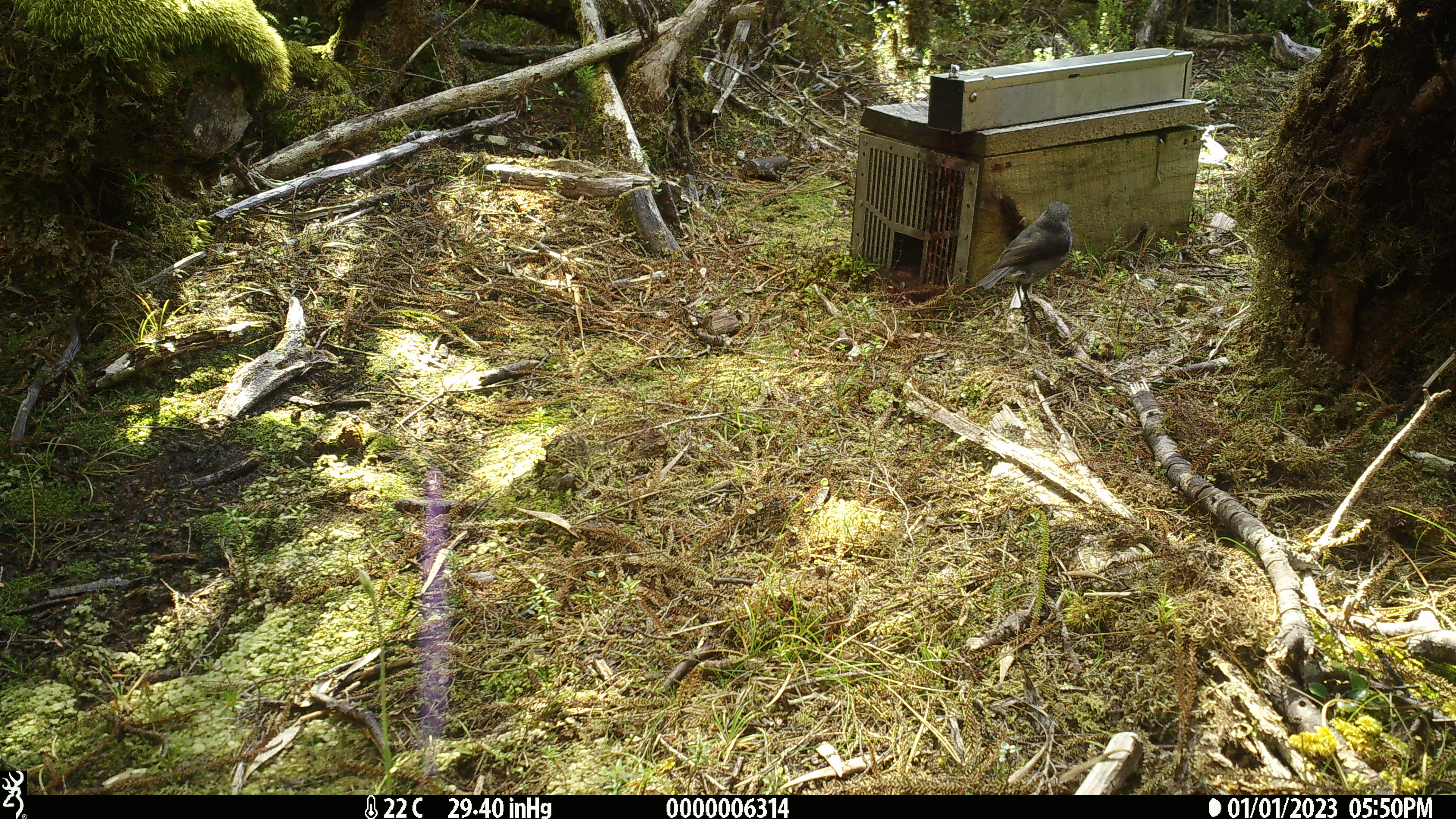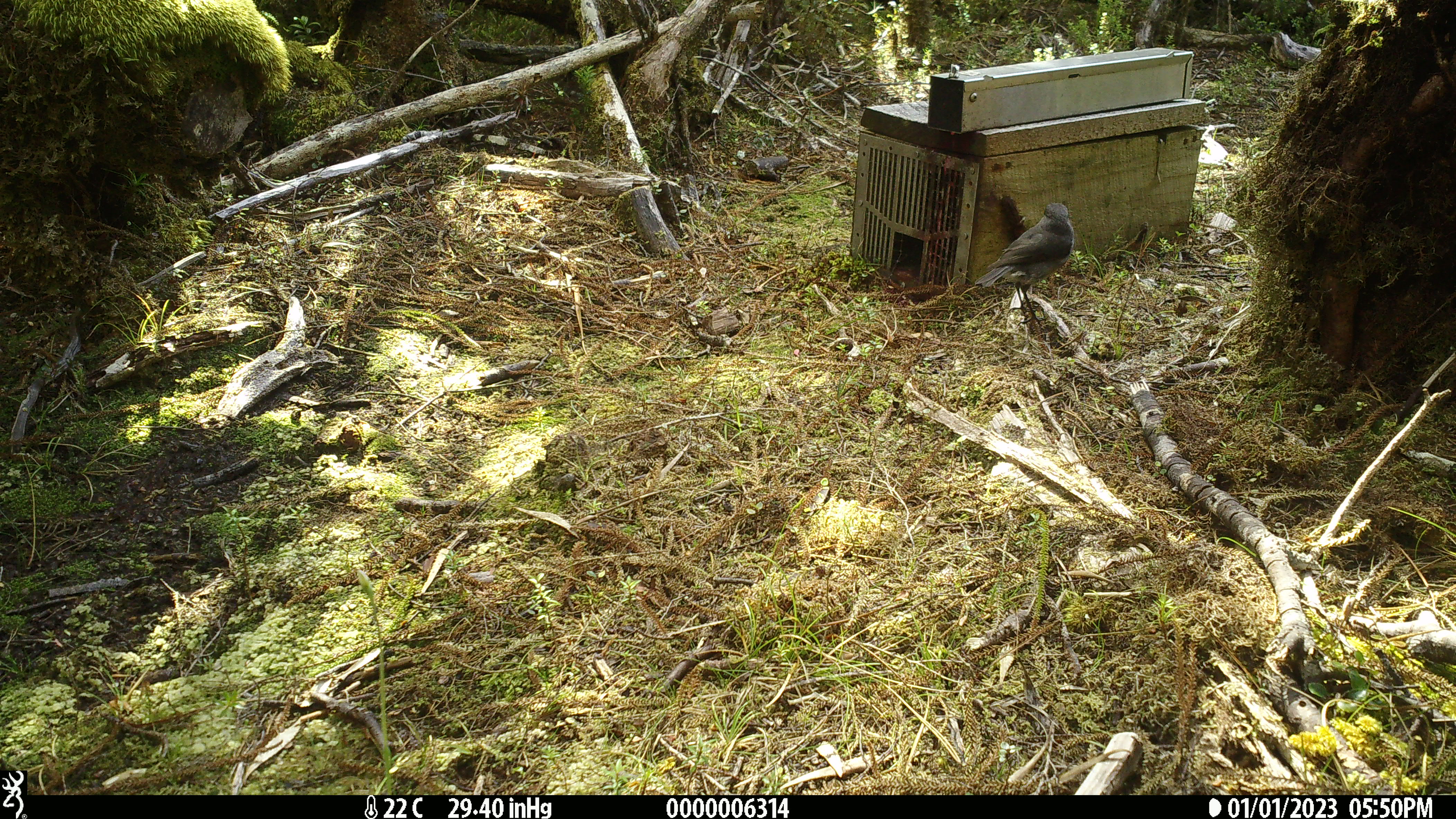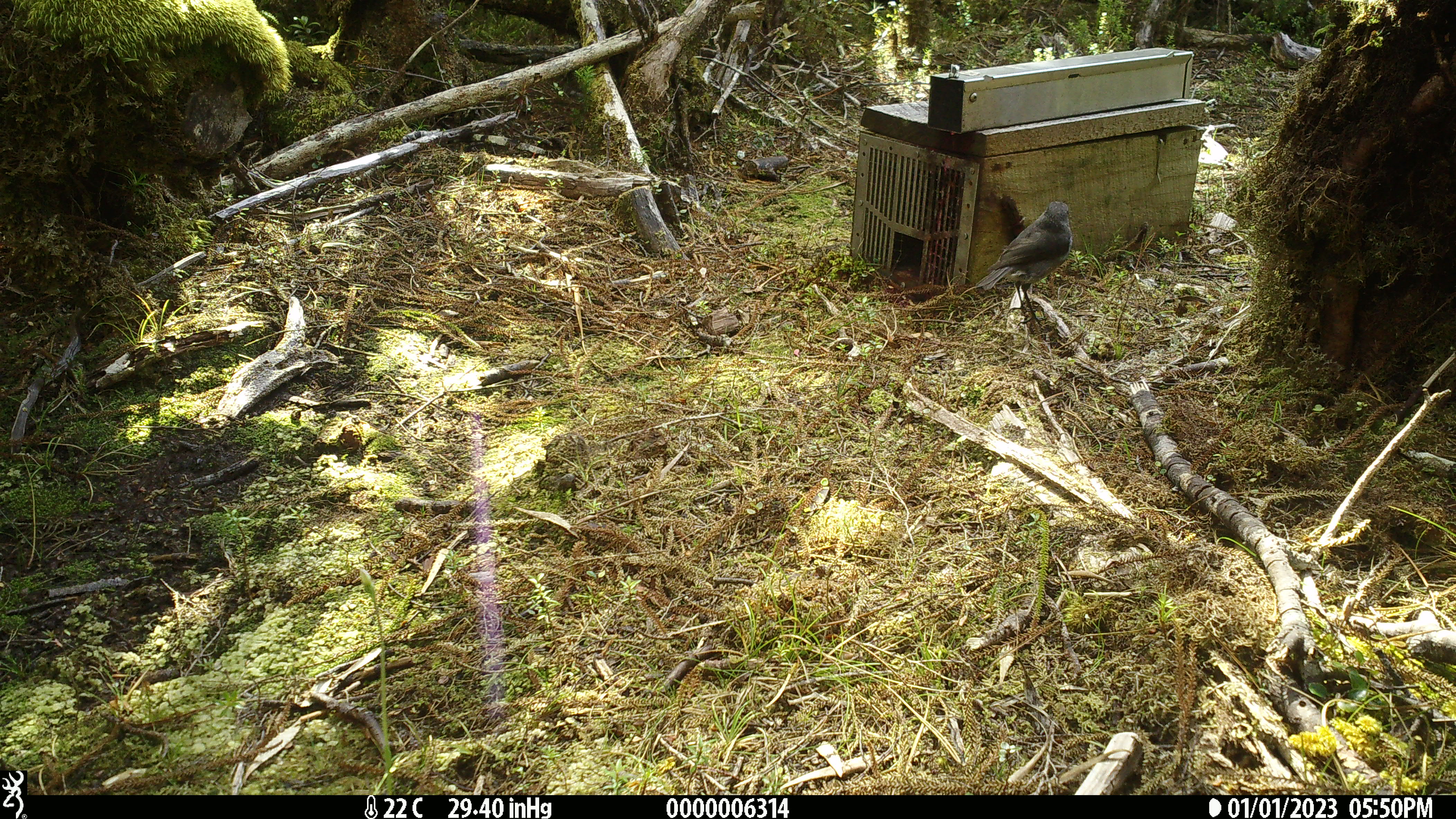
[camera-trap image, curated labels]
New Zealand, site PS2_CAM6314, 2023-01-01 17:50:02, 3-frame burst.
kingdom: Animalia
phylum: Chordata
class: Aves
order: Passeriformes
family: Petroicidae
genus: Petroica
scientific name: Petroica australis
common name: new zealand robin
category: robin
Robin (new zealand robin) (Petroica australis).